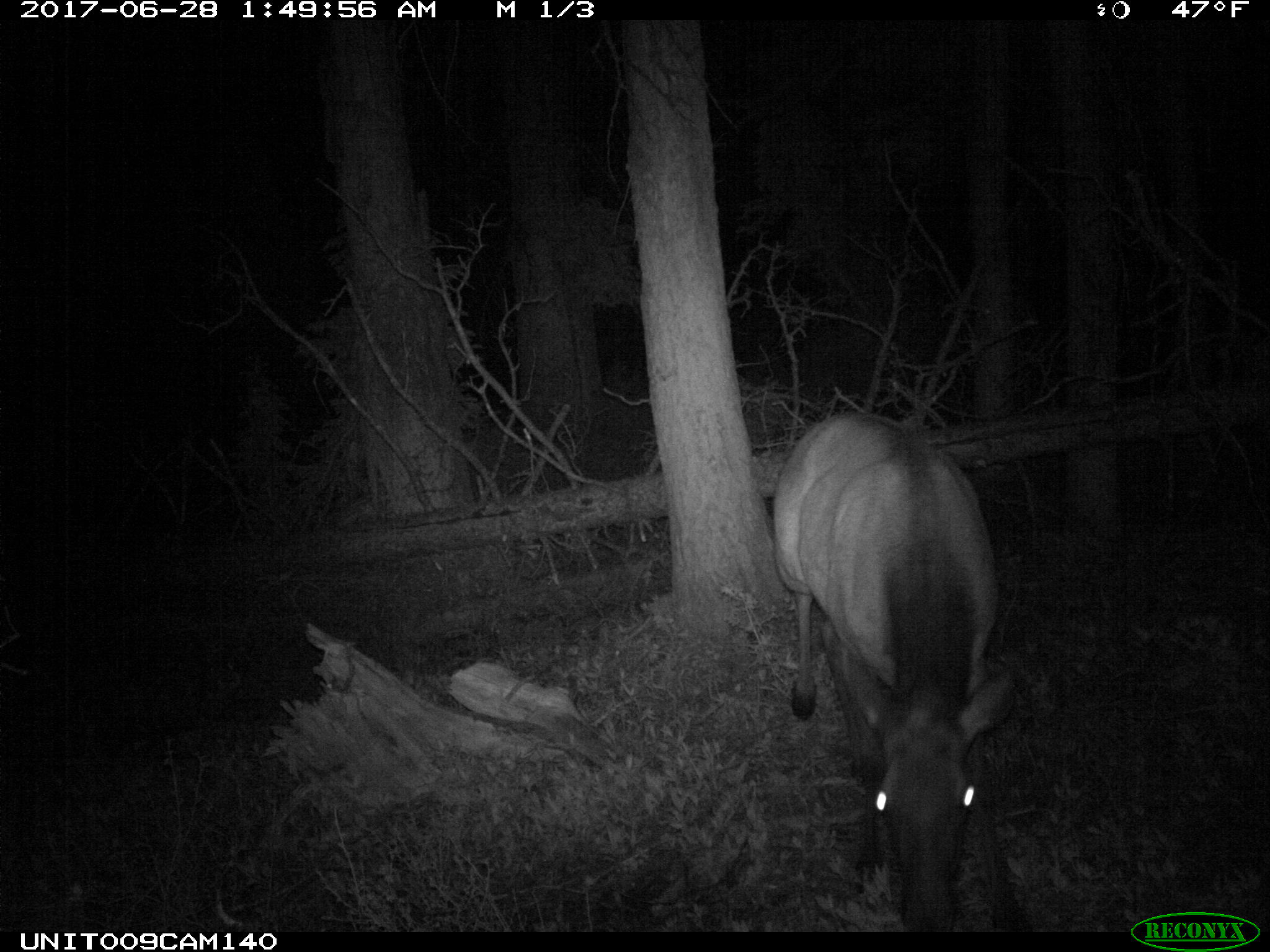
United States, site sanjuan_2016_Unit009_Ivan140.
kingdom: Animalia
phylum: Chordata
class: Mammalia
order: Artiodactyla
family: Cervidae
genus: Cervus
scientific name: Cervus elaphus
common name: red deer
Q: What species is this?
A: Cervus elaphus (red deer).